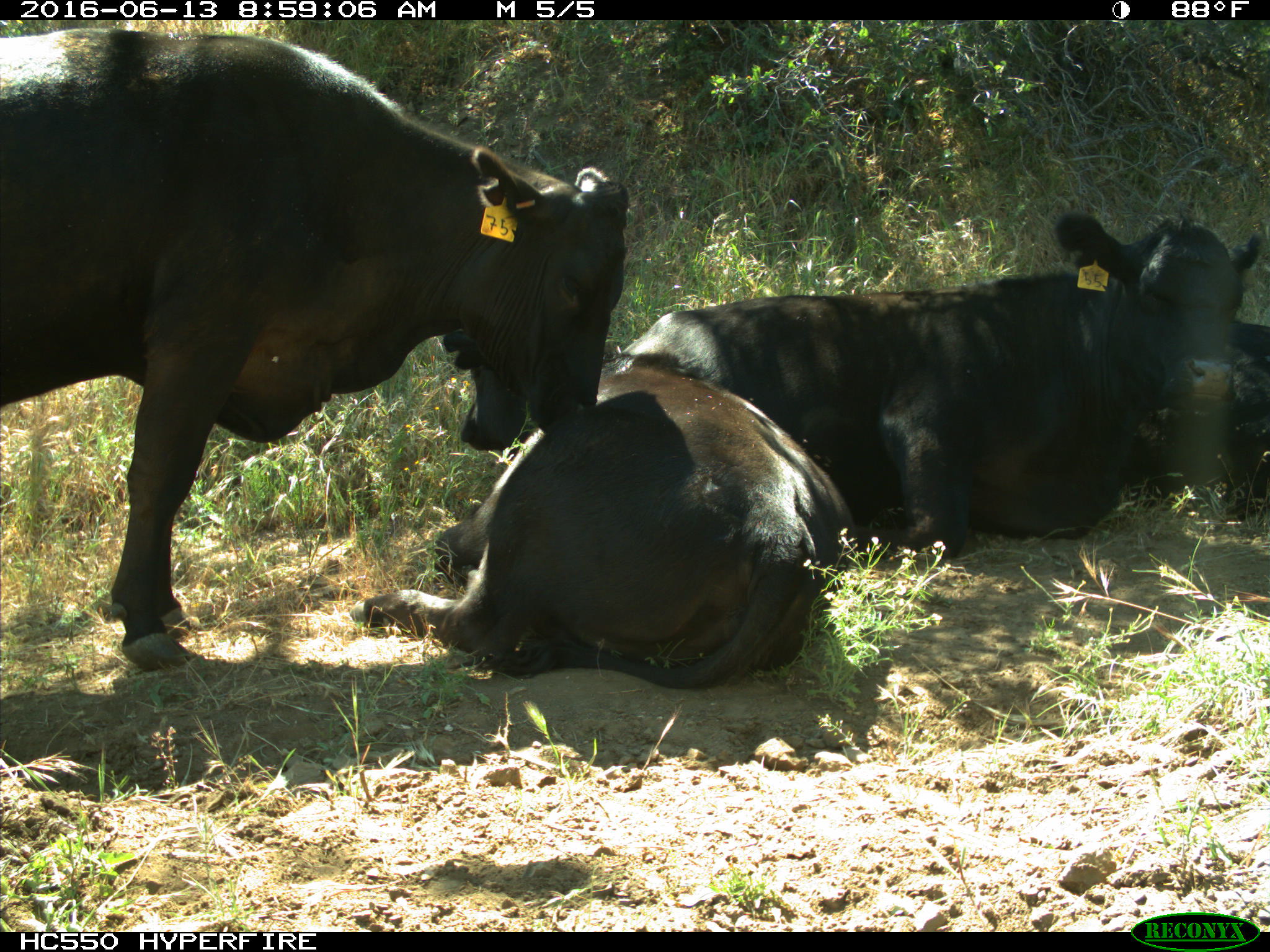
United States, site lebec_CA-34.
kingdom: Animalia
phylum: Chordata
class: Mammalia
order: Artiodactyla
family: Bovidae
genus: Bos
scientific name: Bos taurus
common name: domestic cow